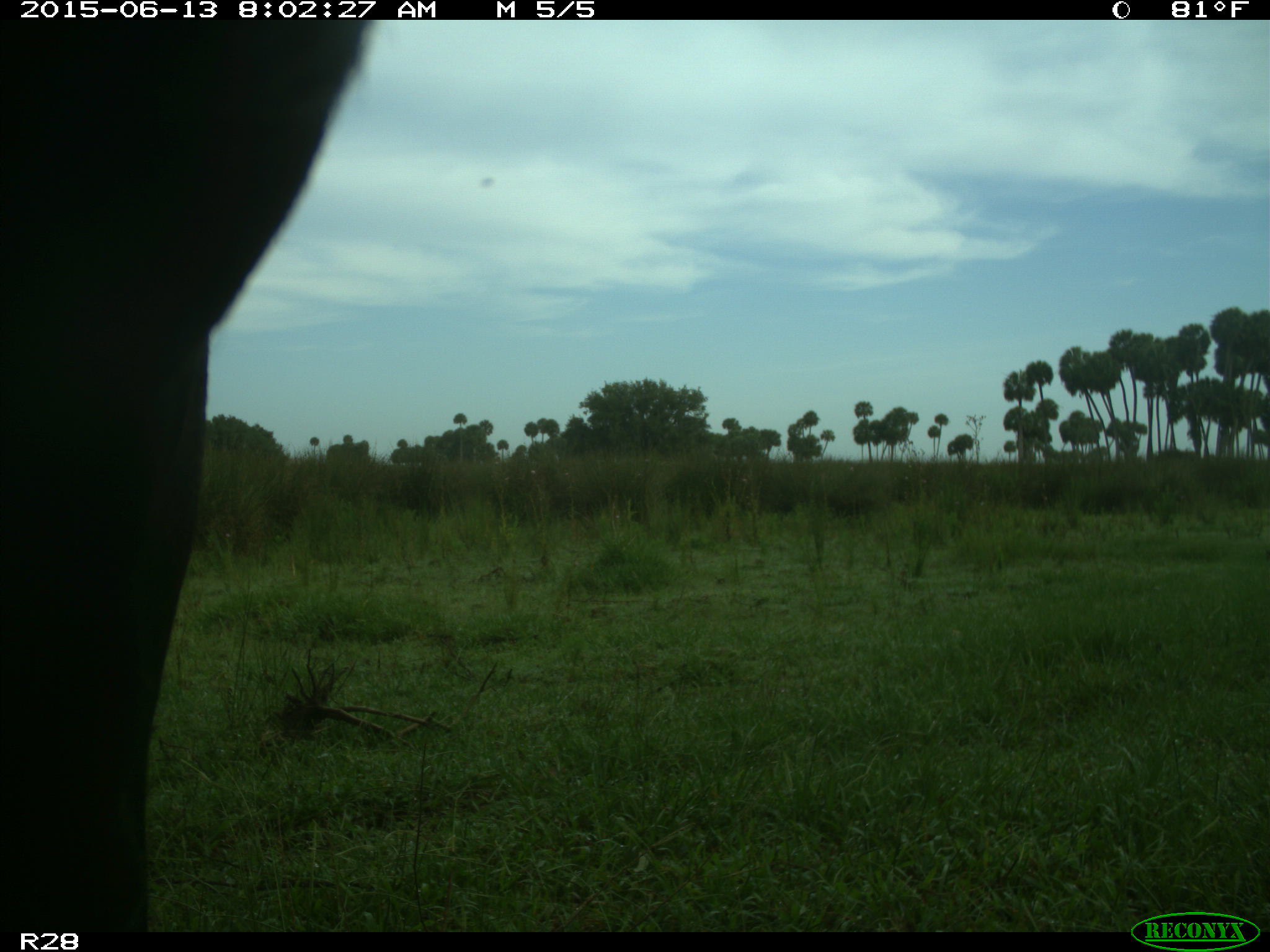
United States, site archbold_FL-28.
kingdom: Animalia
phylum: Chordata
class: Mammalia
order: Artiodactyla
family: Bovidae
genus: Bos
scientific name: Bos taurus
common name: domestic cow